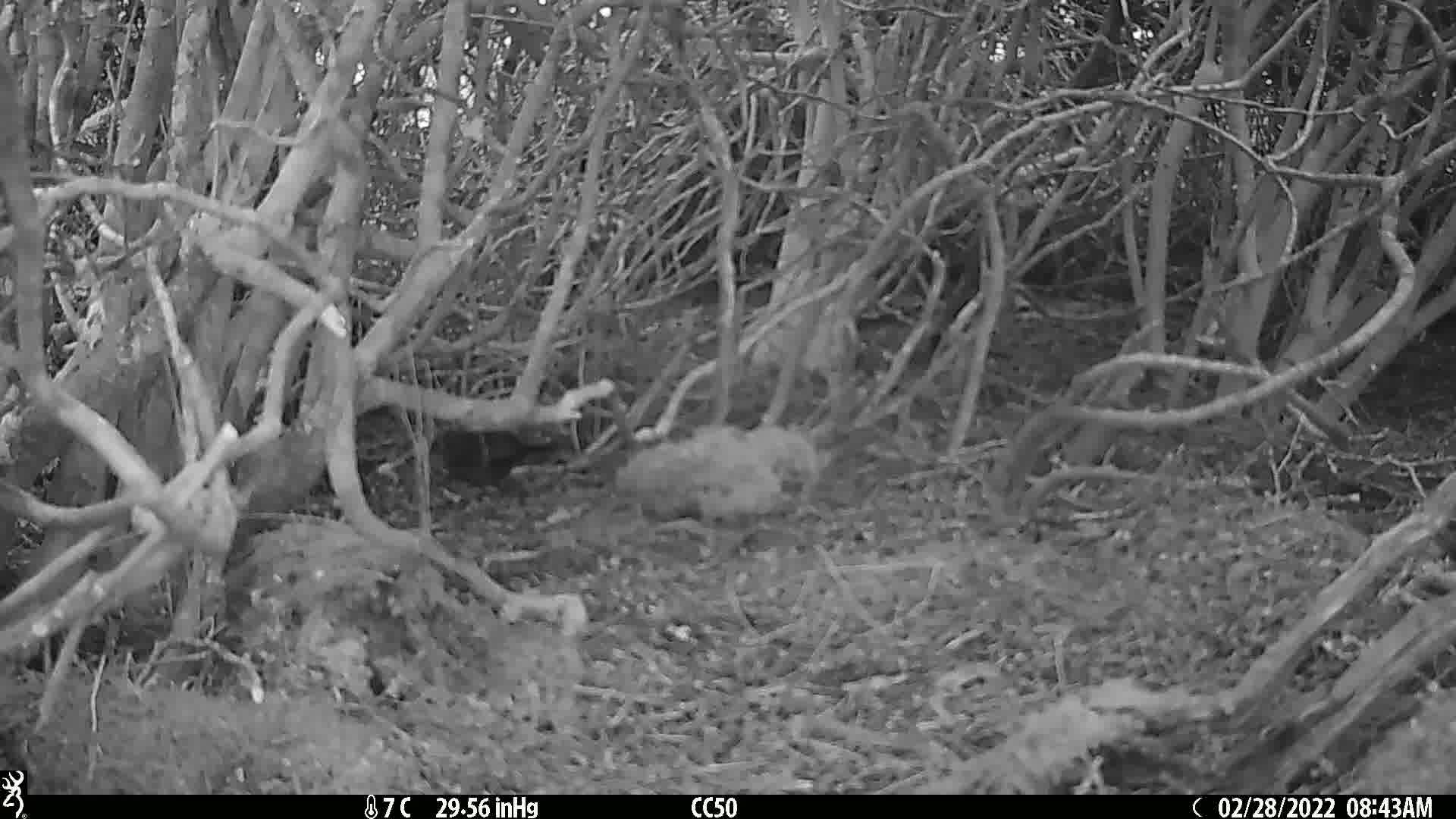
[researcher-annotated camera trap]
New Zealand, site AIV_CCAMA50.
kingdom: Animalia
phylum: Chordata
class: Aves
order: Passeriformes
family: Turdidae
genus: Turdus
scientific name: Turdus merula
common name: eurasian blackbird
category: blackbird